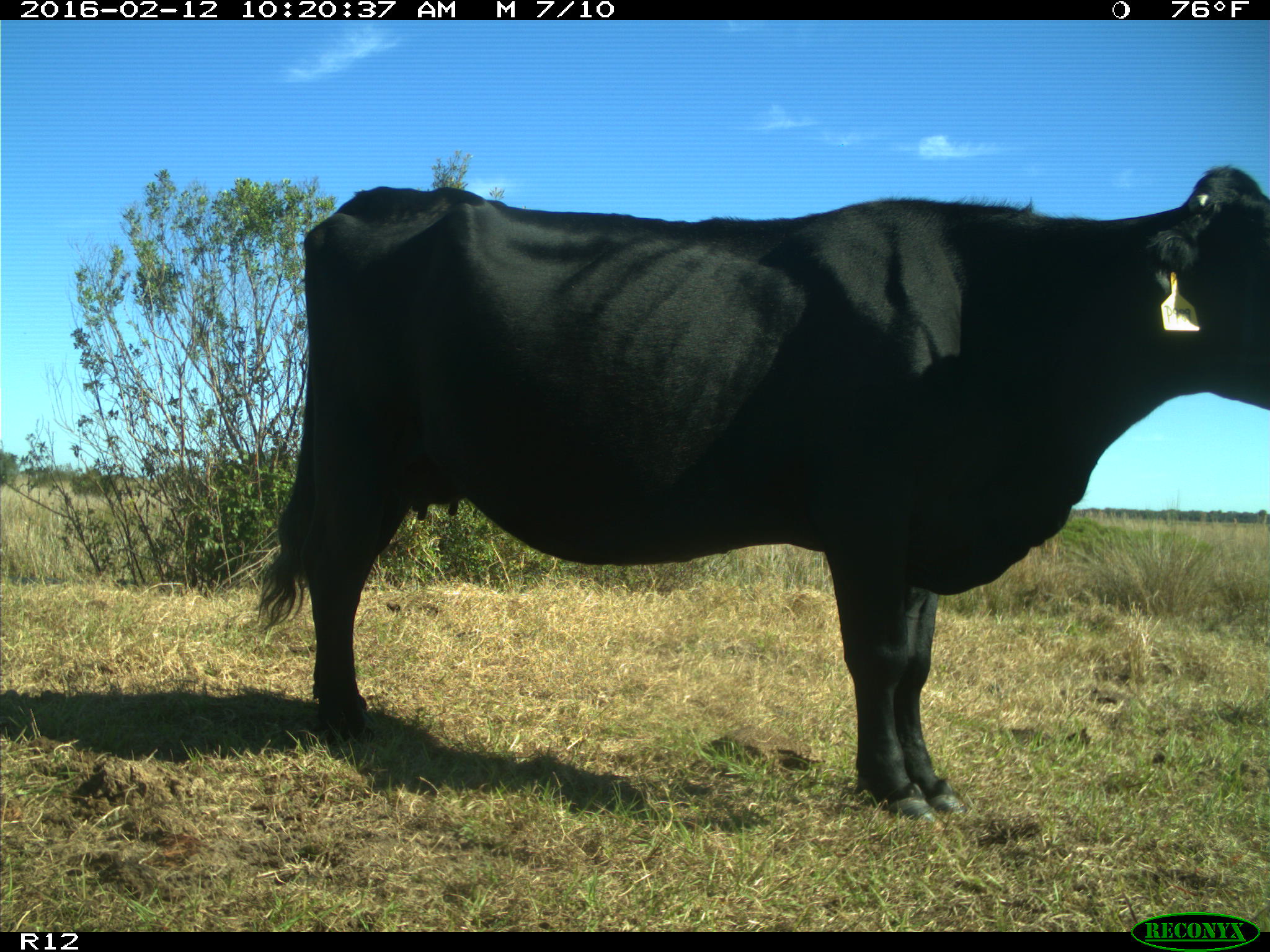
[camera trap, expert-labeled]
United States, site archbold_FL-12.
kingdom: Animalia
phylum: Chordata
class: Mammalia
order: Artiodactyla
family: Bovidae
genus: Bos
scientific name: Bos taurus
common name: domestic cow